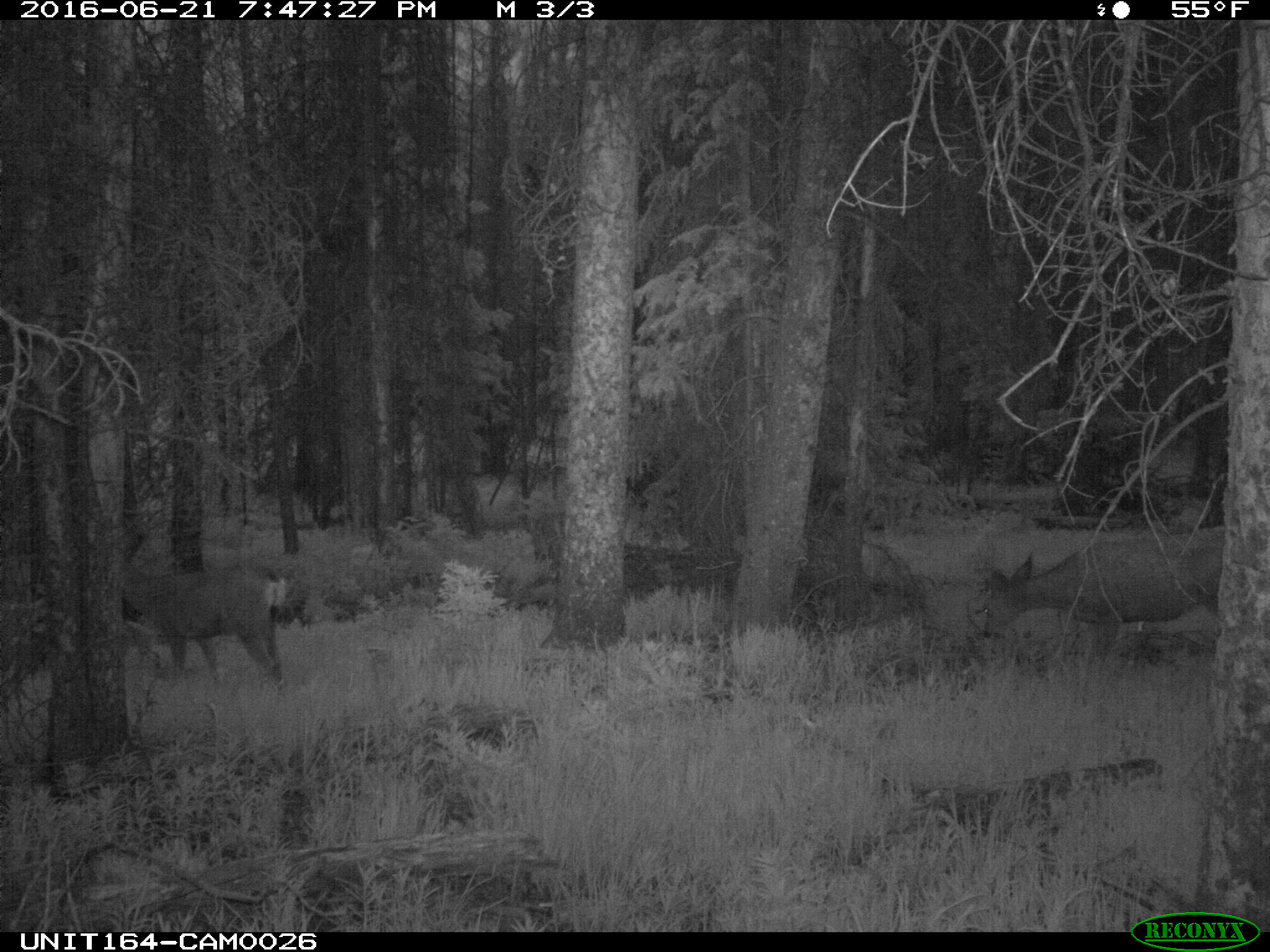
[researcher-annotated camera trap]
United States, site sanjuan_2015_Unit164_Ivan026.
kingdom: Animalia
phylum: Chordata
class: Mammalia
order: Artiodactyla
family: Cervidae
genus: Odocoileus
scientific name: Odocoileus hemionus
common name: mule deer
Odocoileus hemionus (mule deer).